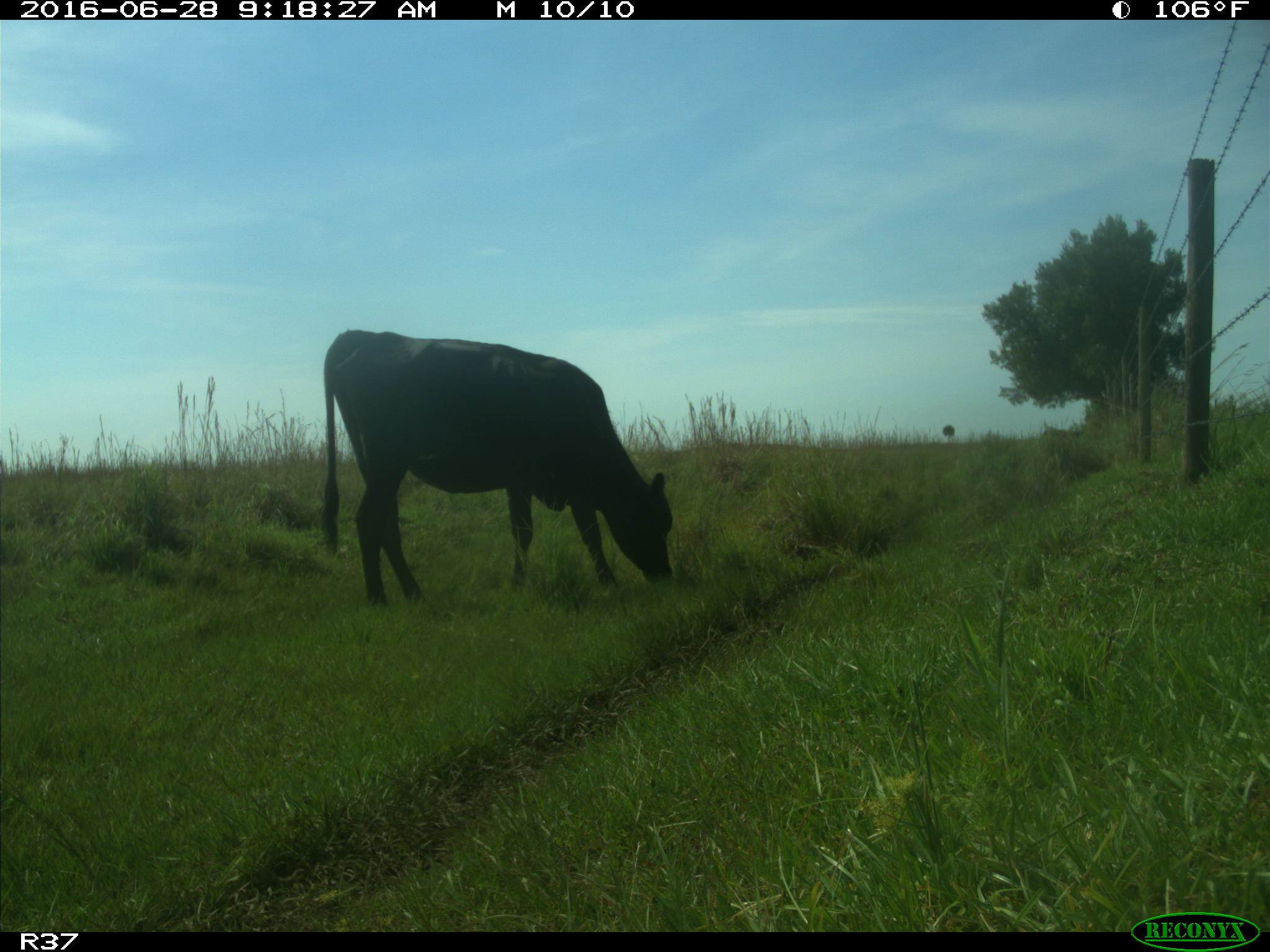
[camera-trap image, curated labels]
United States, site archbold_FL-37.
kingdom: Animalia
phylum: Chordata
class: Mammalia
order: Artiodactyla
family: Bovidae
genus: Bos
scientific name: Bos taurus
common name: domestic cow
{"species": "Bos taurus (domestic cow)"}